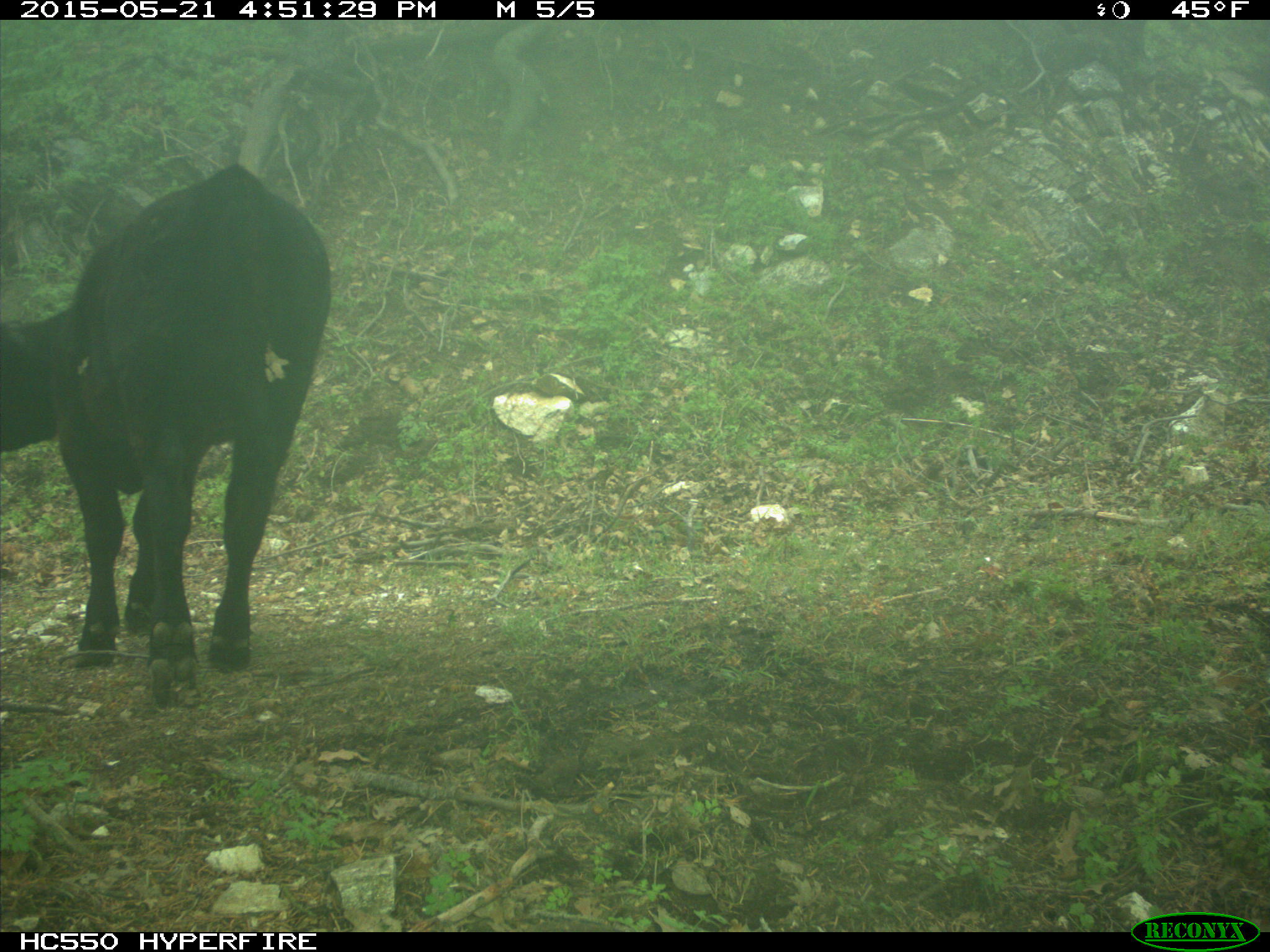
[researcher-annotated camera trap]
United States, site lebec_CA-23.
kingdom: Animalia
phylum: Chordata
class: Mammalia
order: Artiodactyla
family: Bovidae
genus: Bos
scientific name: Bos taurus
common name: domestic cow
Bos taurus (domestic cow).